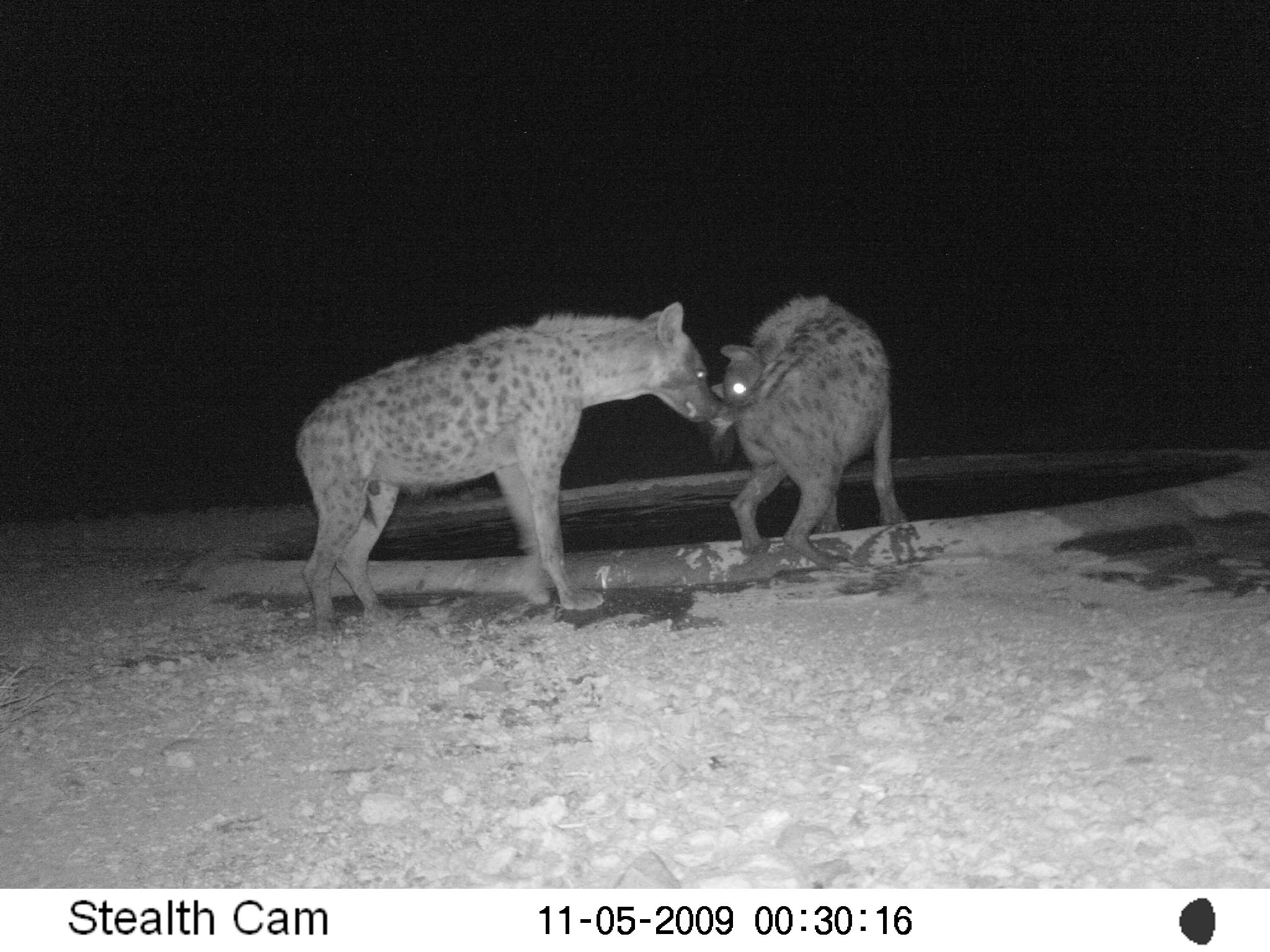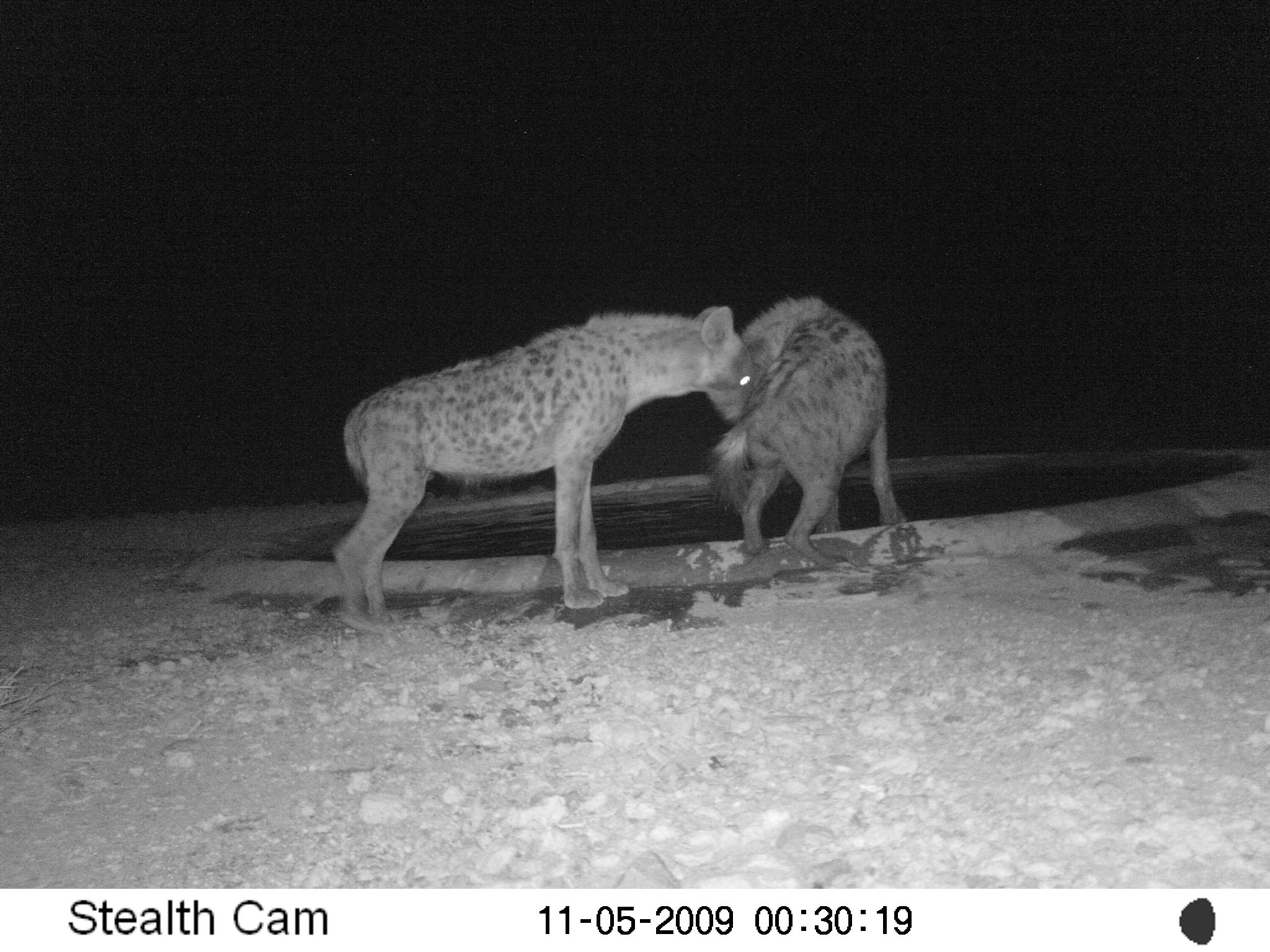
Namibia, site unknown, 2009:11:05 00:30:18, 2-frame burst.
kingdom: Animalia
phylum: Chordata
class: Mammalia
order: Carnivora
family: Hyaenidae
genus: Crocuta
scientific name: Crocuta crocuta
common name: spotted hyena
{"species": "Crocuta crocuta (spotted hyena)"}